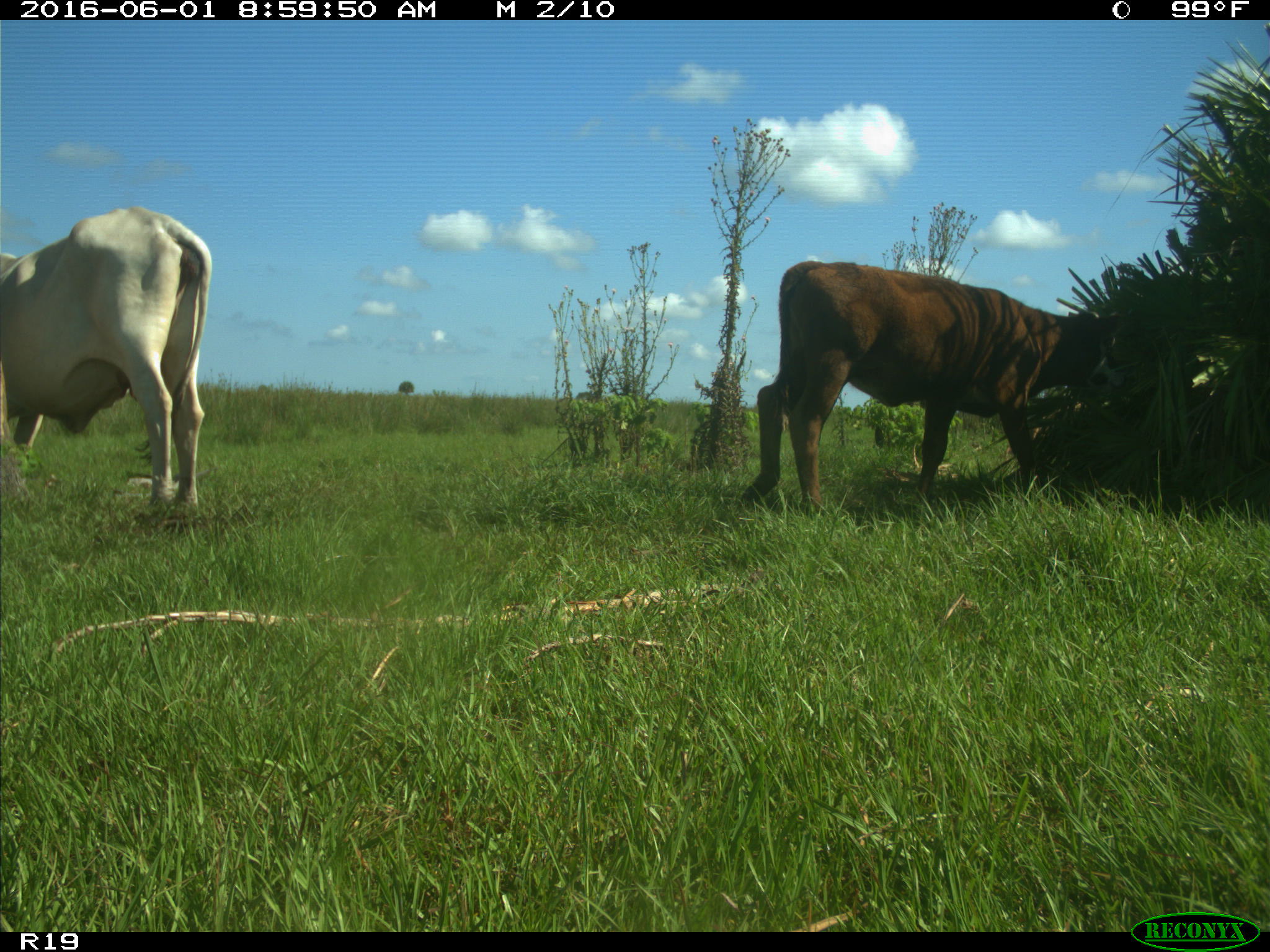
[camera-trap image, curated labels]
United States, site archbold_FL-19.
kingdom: Animalia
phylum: Chordata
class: Mammalia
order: Artiodactyla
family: Bovidae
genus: Bos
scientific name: Bos taurus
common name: domestic cow